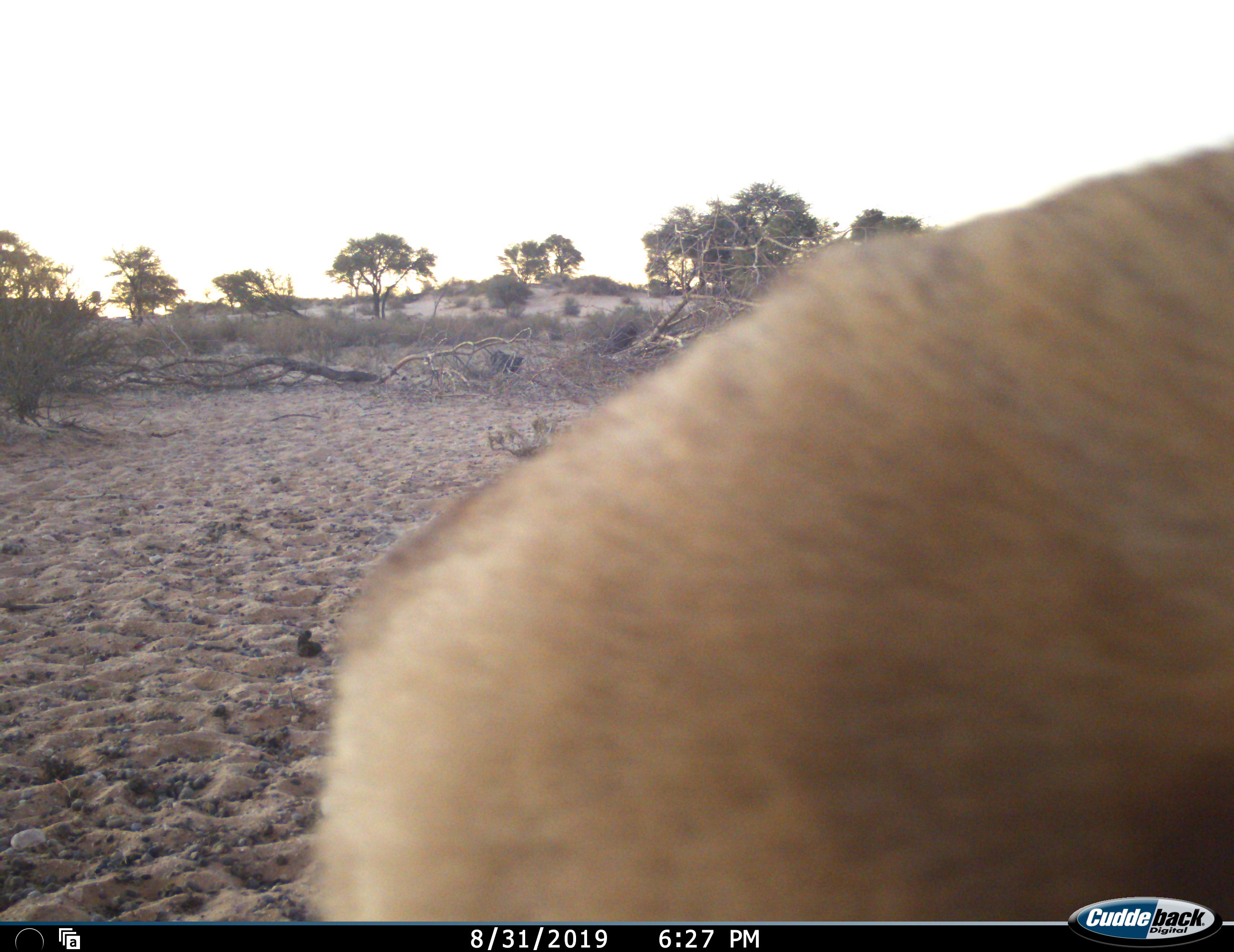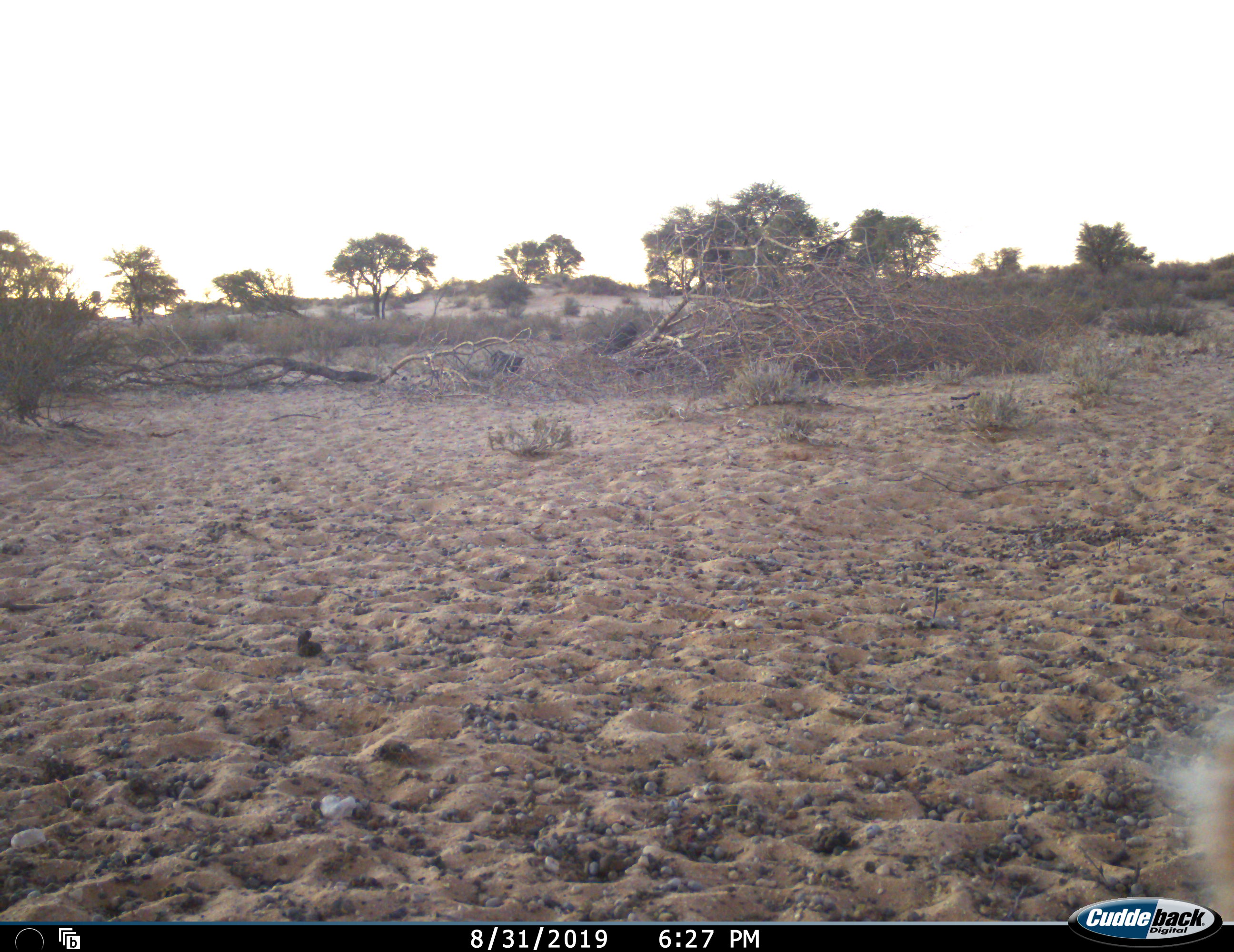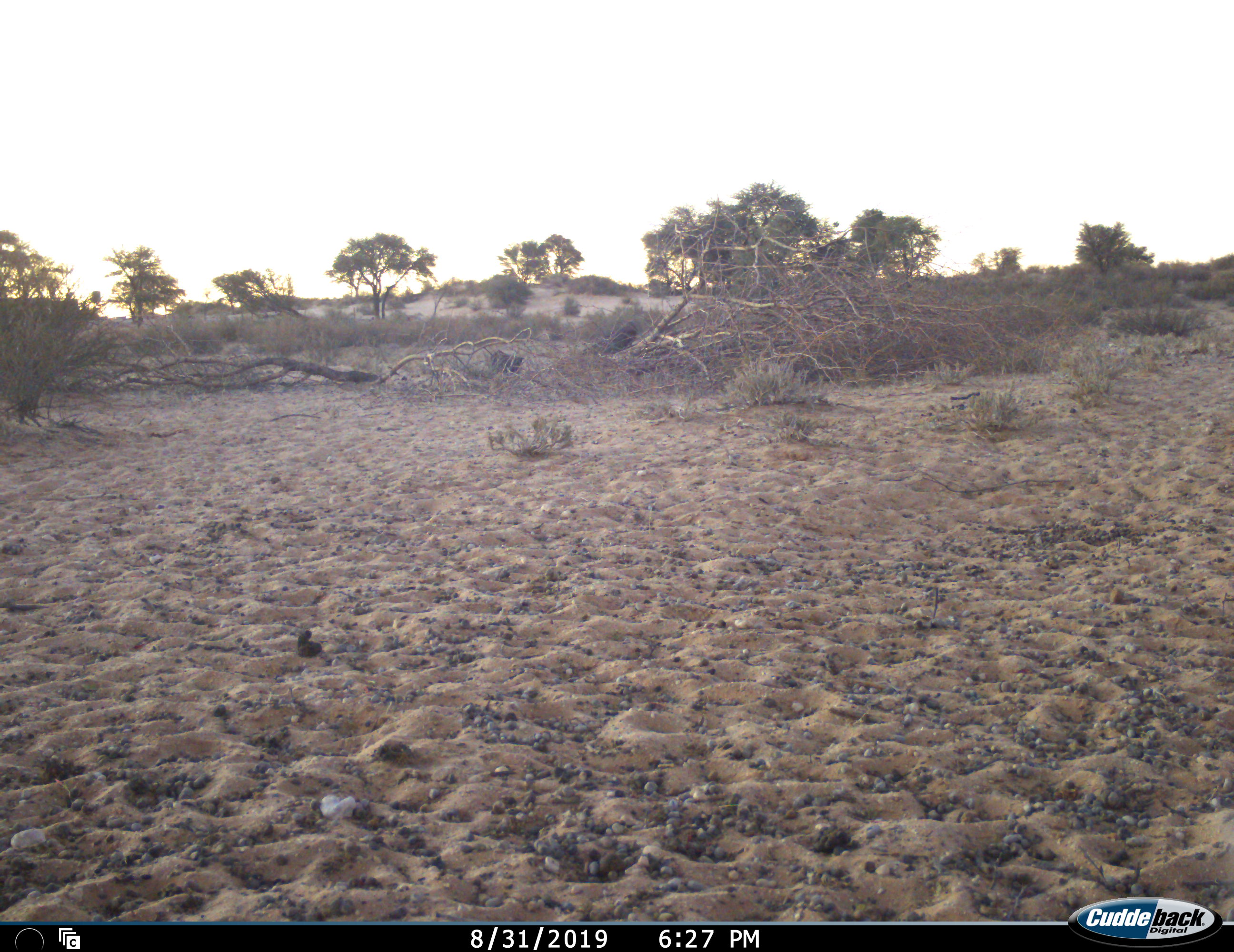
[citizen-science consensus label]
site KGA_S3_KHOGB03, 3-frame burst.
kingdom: Animalia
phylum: Chordata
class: Mammalia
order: Artiodactyla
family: Bovidae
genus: Raphicerus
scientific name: Raphicerus campestris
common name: steenbok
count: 1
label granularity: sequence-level